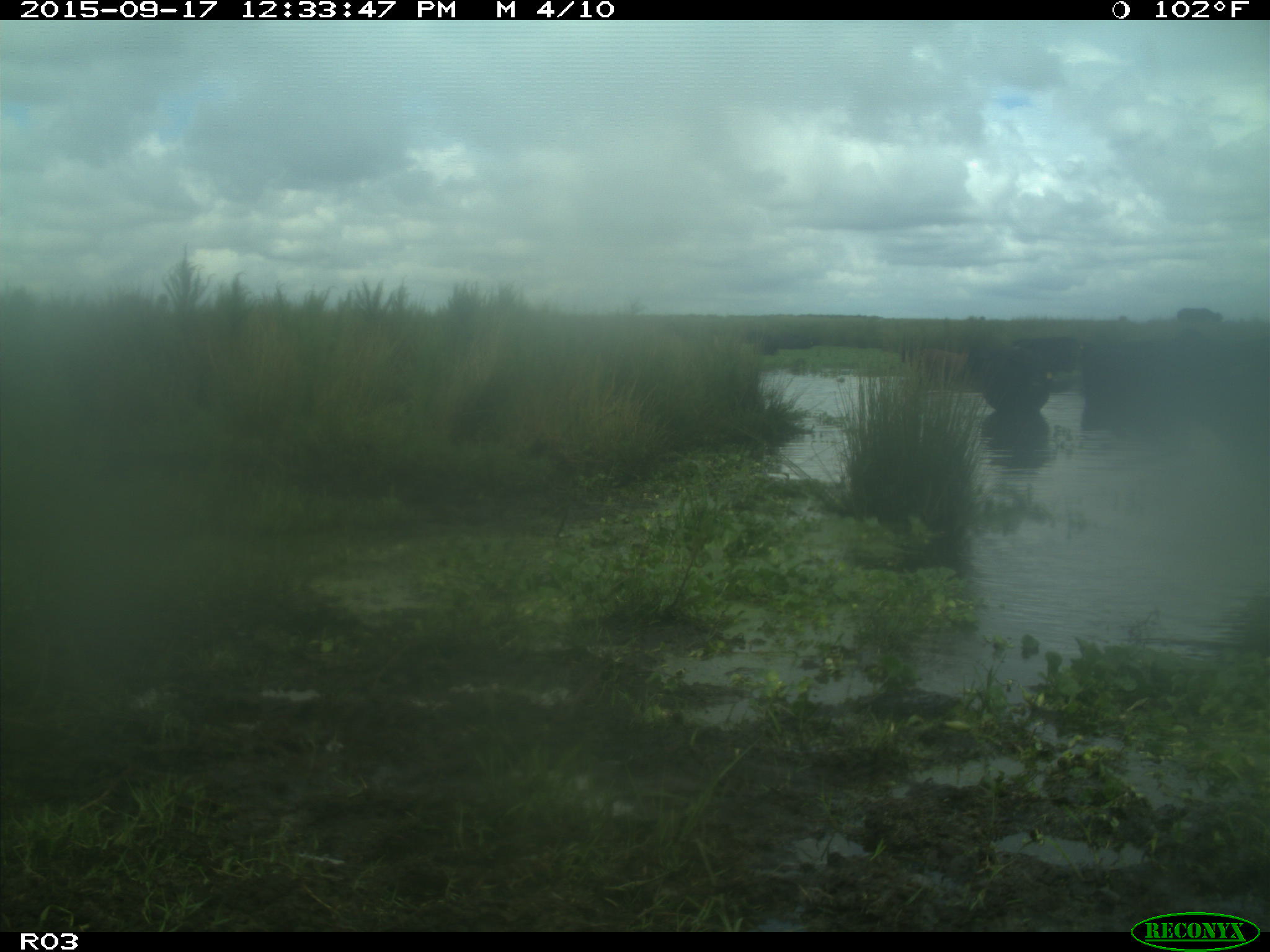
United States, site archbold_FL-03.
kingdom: Animalia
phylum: Chordata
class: Mammalia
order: Artiodactyla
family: Bovidae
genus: Bos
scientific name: Bos taurus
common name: domestic cow